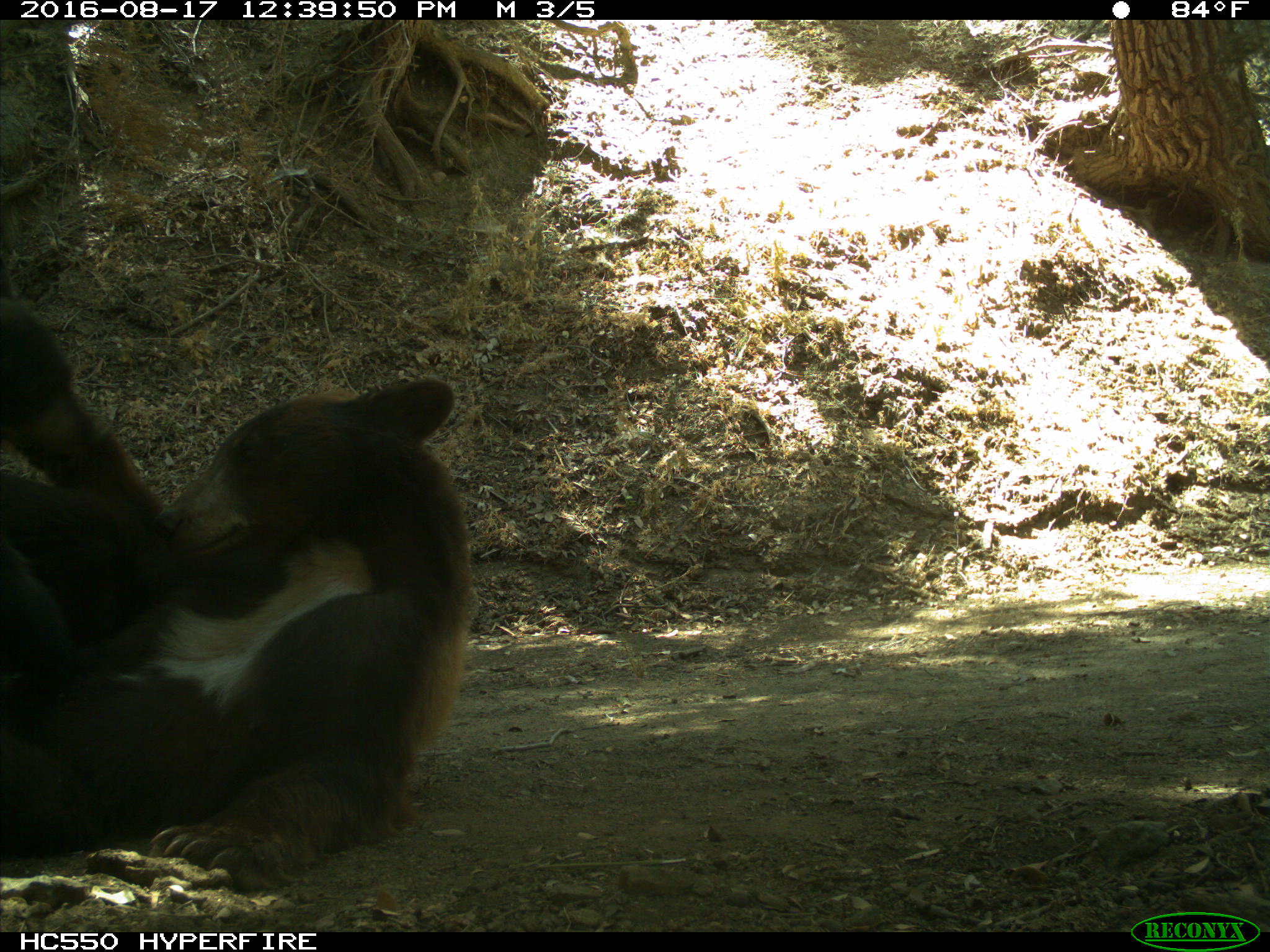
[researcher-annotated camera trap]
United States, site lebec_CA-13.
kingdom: Animalia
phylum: Chordata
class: Mammalia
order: Carnivora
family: Ursidae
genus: Ursus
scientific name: Ursus americanus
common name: american black bear